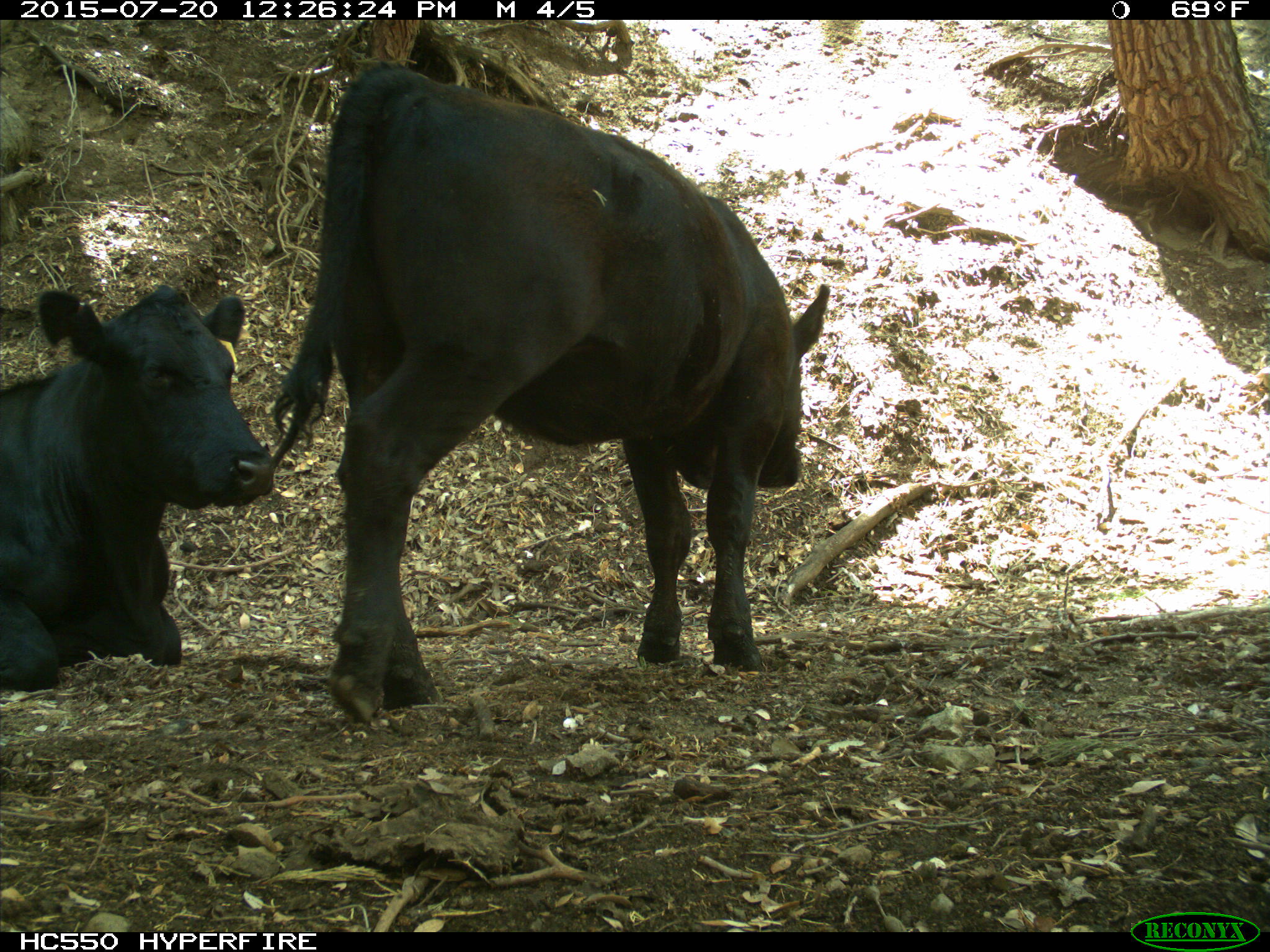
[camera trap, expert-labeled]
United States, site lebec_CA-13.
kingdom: Animalia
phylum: Chordata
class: Mammalia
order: Artiodactyla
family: Bovidae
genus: Bos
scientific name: Bos taurus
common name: domestic cow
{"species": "Bos taurus (domestic cow)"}